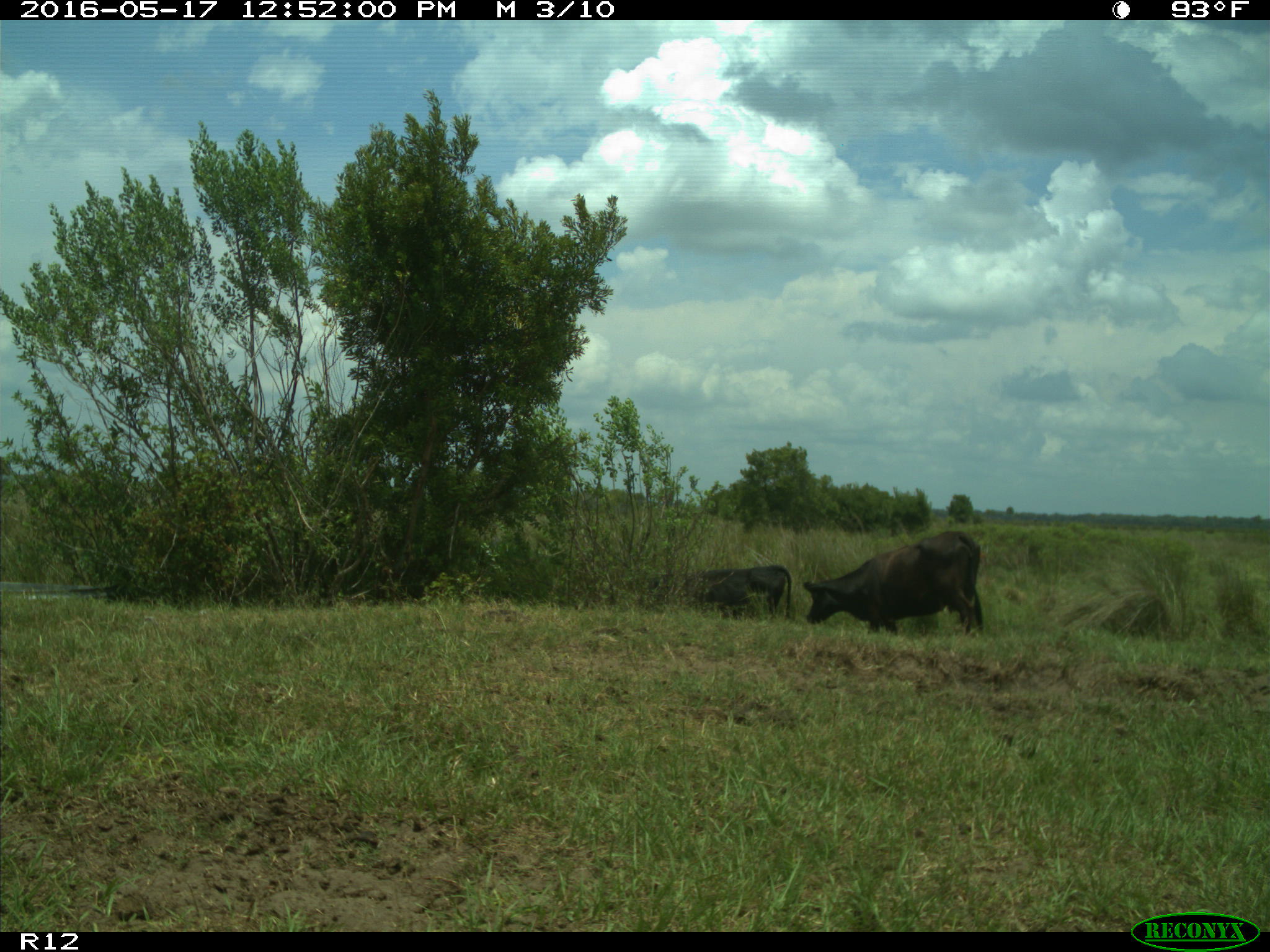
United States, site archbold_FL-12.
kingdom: Animalia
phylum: Chordata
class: Mammalia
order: Artiodactyla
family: Bovidae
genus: Bos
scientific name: Bos taurus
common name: domestic cow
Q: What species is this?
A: Bos taurus (domestic cow).